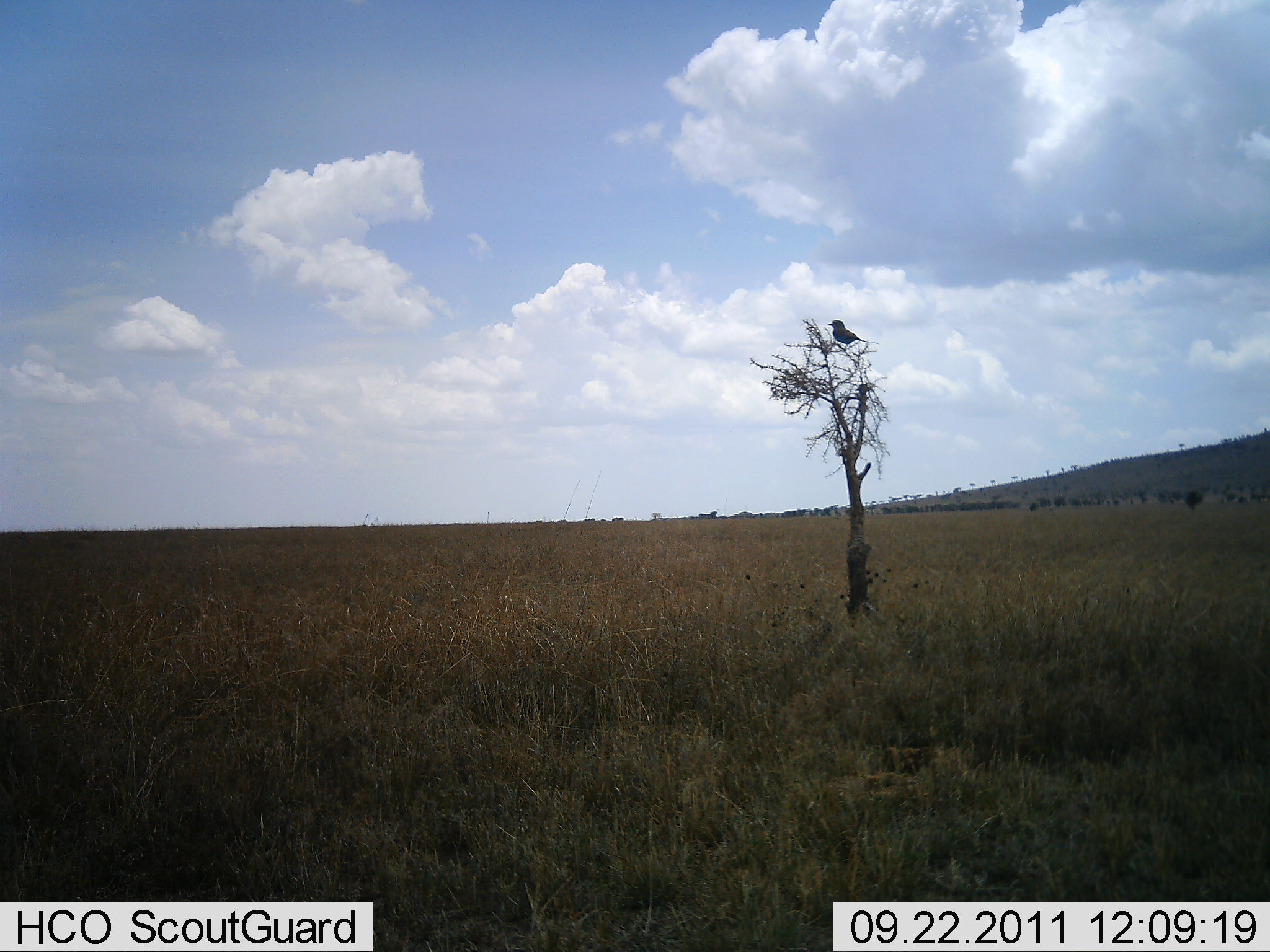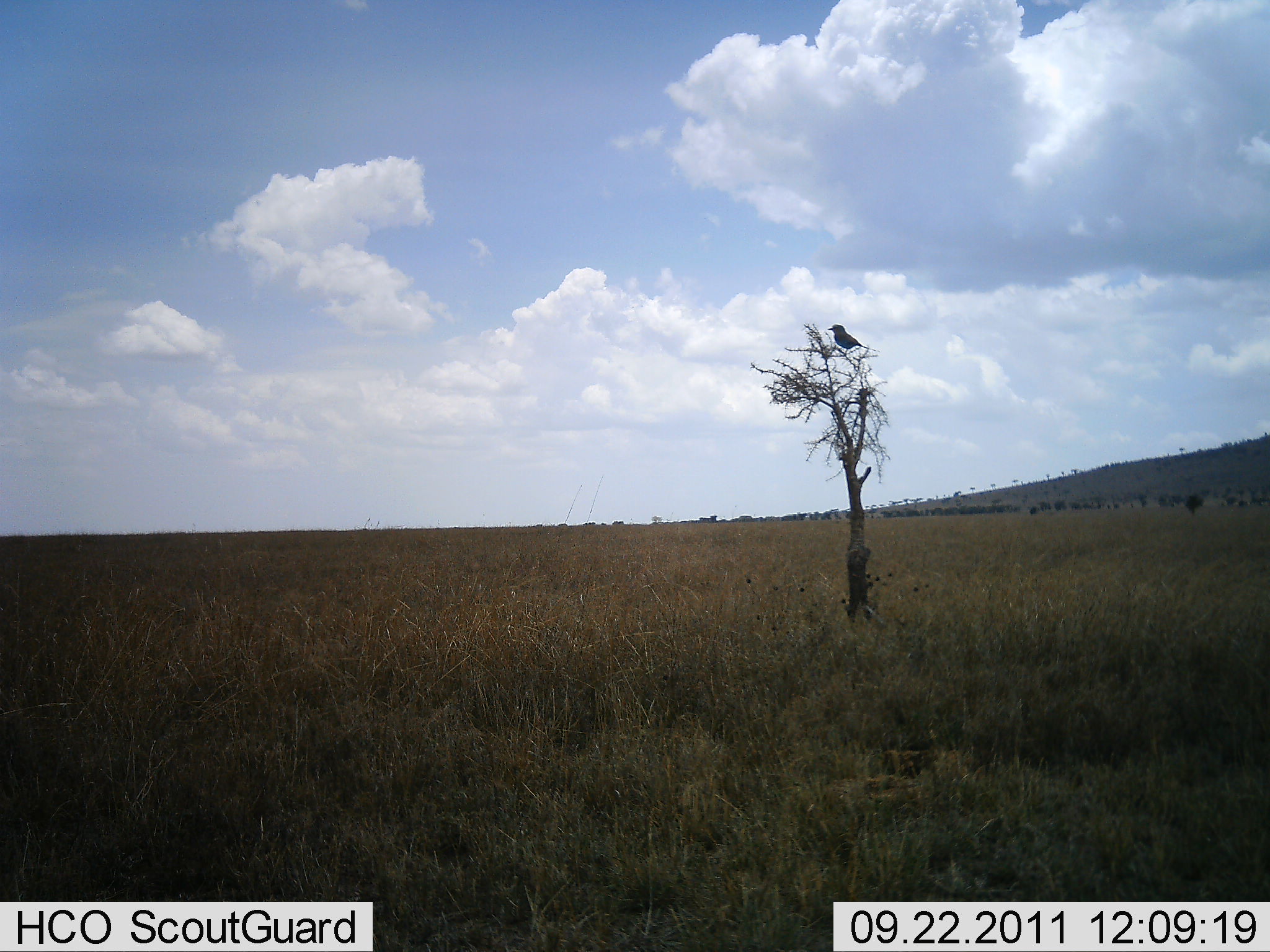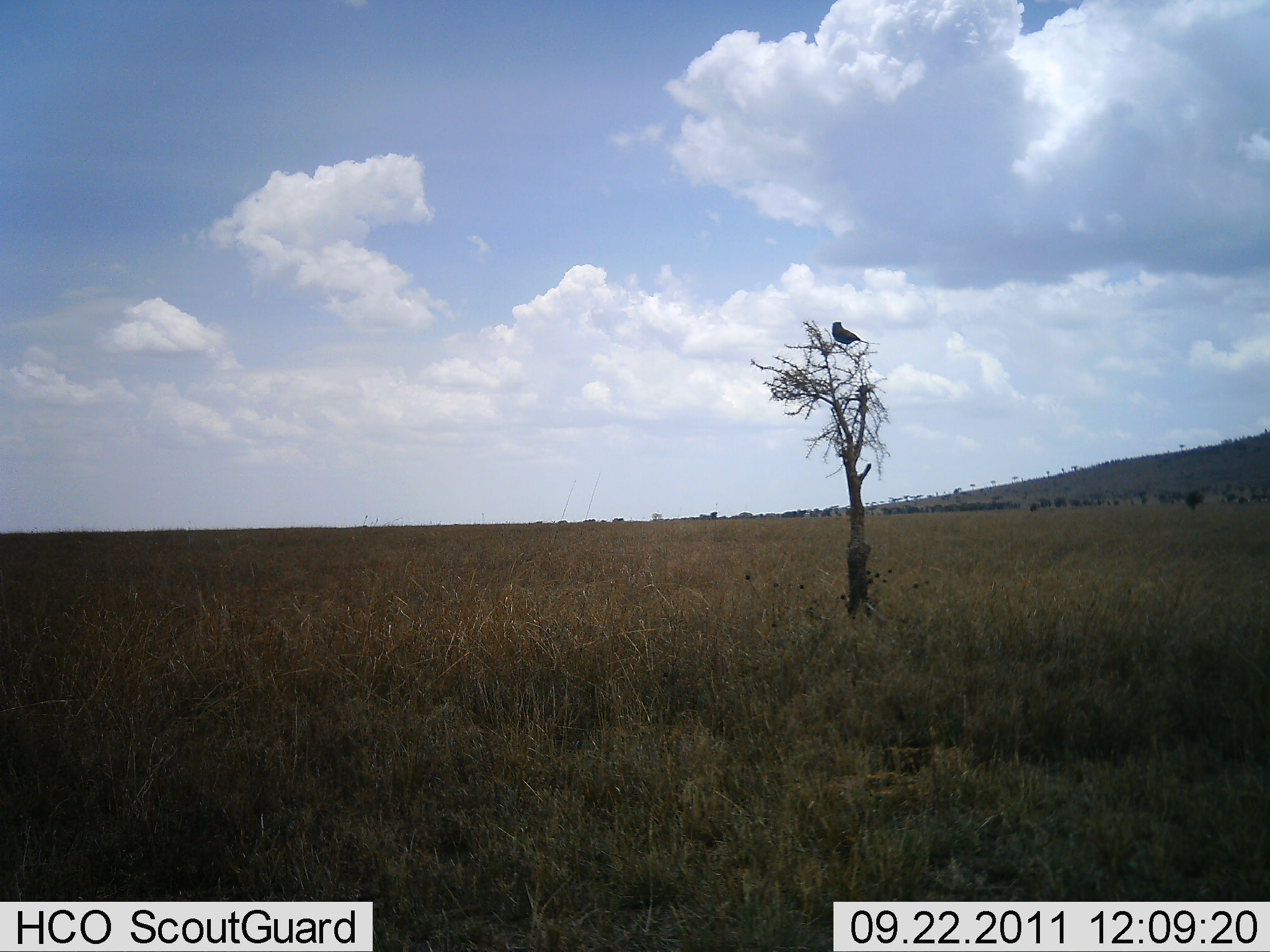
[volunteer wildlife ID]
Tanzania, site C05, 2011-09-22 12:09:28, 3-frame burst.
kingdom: Animalia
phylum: Chordata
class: Aves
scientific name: Aves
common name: bird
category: otherbird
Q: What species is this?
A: Otherbird (bird) (Aves).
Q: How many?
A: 1.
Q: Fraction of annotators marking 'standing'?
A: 43%.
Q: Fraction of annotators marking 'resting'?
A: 57%.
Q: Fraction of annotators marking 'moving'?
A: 0%.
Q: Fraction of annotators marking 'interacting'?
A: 0%.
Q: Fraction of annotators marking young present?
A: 0%.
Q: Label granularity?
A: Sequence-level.